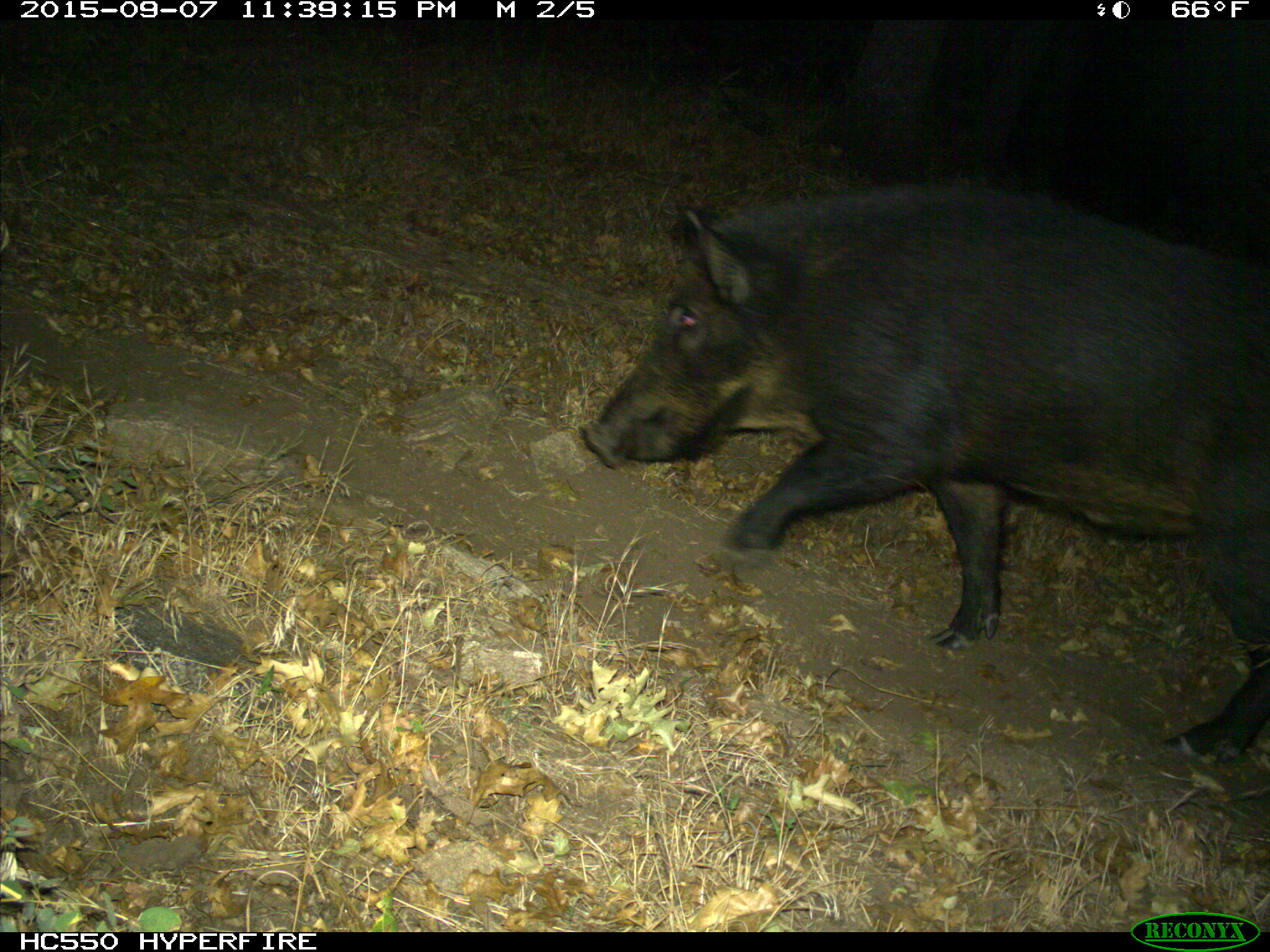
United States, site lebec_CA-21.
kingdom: Animalia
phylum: Chordata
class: Mammalia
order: Artiodactyla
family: Suidae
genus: Sus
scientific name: Sus scrofa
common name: wild boar